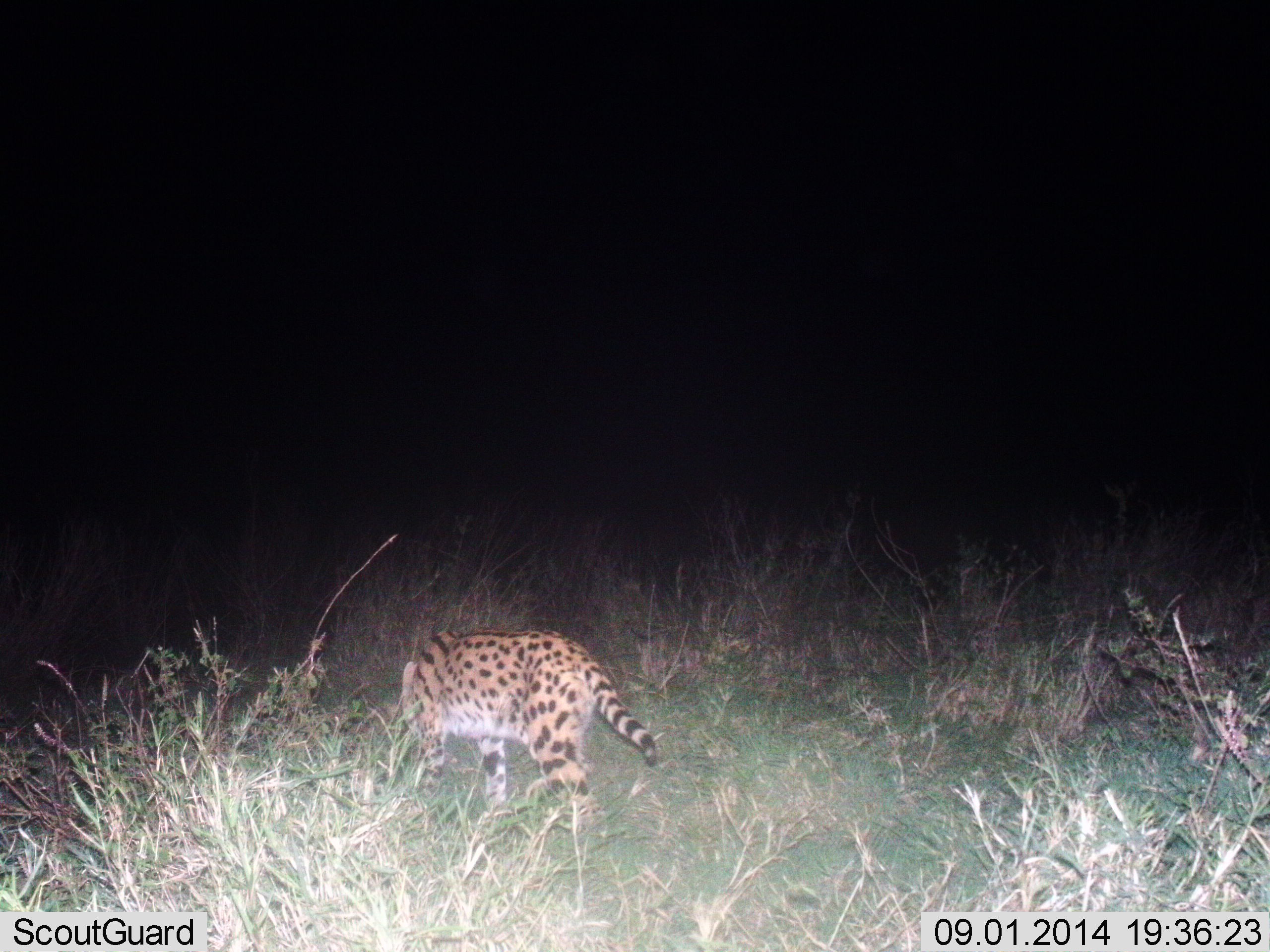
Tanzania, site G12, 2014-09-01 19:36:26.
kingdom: Animalia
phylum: Chordata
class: Mammalia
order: Carnivora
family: Felidae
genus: Leptailurus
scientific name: Leptailurus serval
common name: serval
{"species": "serval (Leptailurus serval)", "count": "1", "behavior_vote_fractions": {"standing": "10%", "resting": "0%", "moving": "90%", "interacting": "0%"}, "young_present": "0%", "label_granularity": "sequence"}